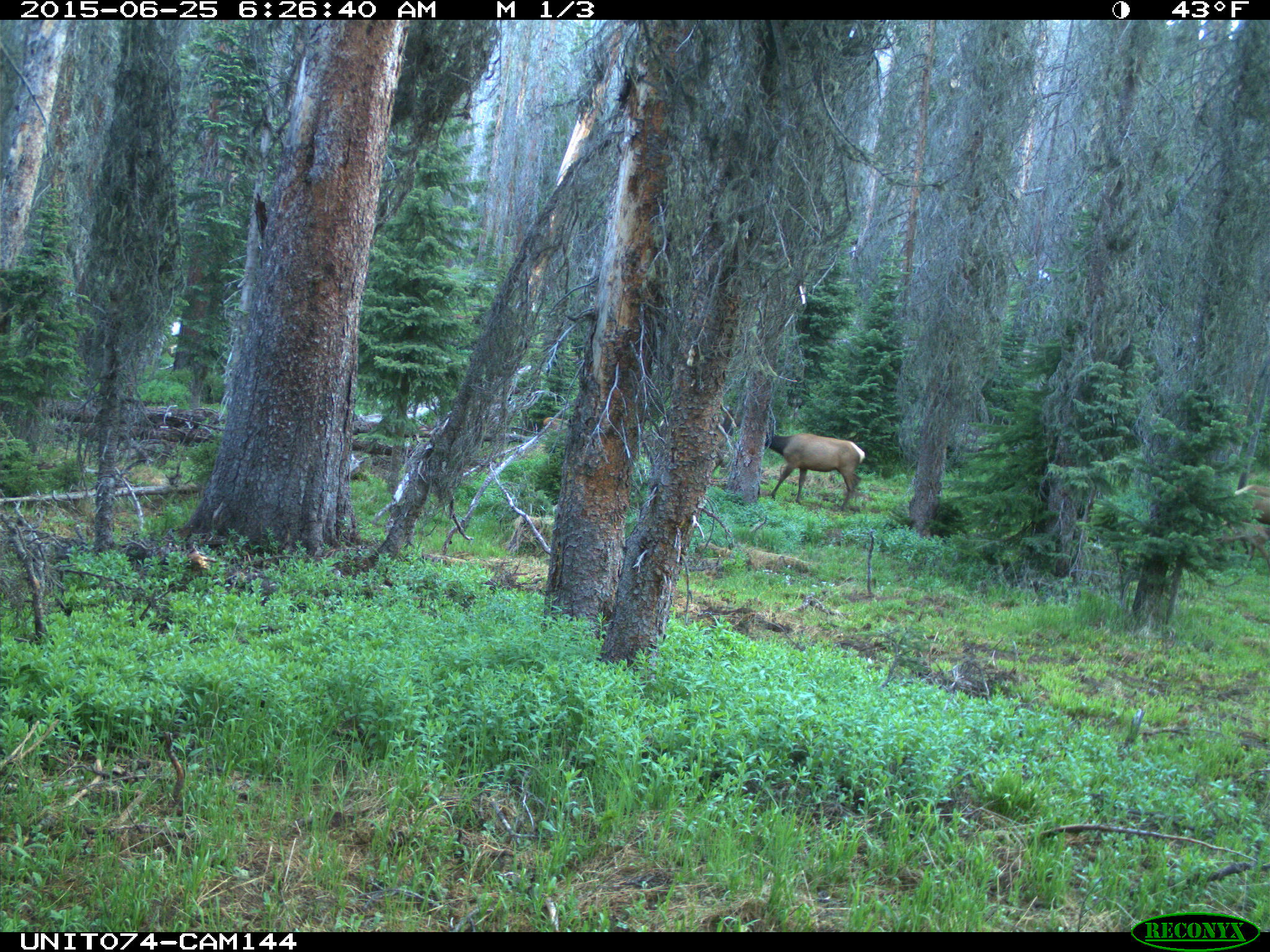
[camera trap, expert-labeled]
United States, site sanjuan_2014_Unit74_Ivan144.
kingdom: Animalia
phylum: Chordata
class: Mammalia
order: Artiodactyla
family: Cervidae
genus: Cervus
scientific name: Cervus elaphus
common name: red deer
Cervus elaphus (red deer).